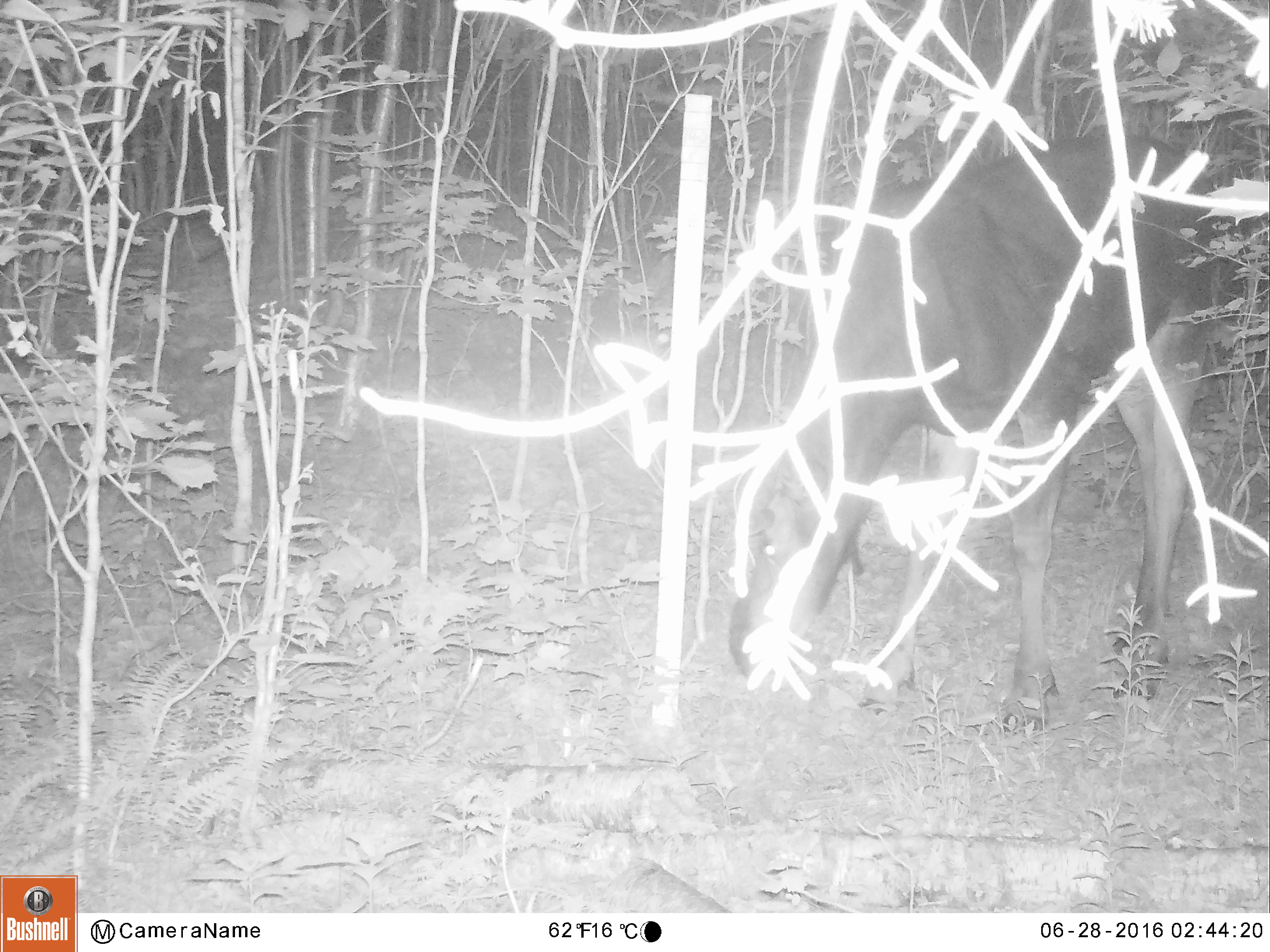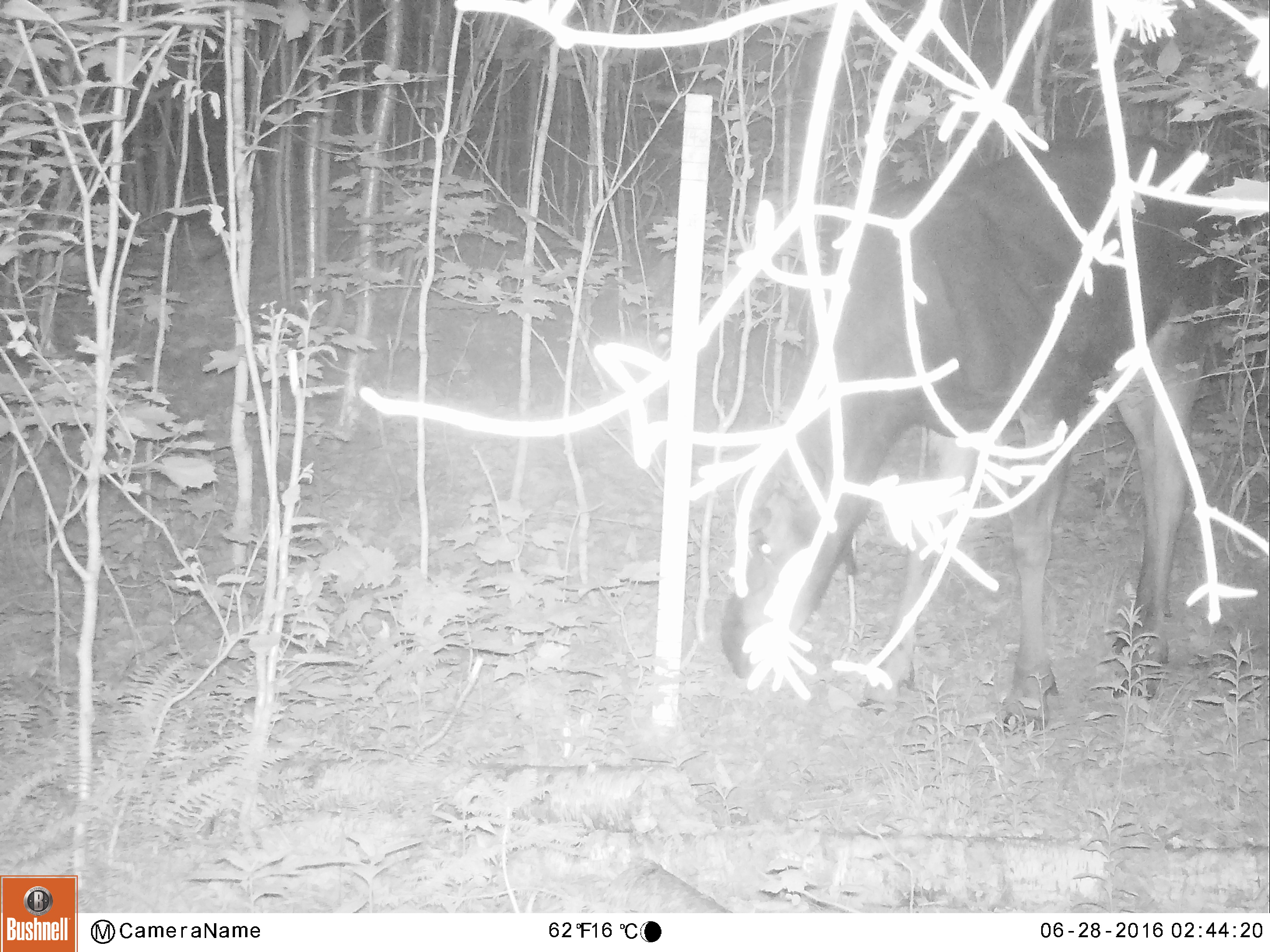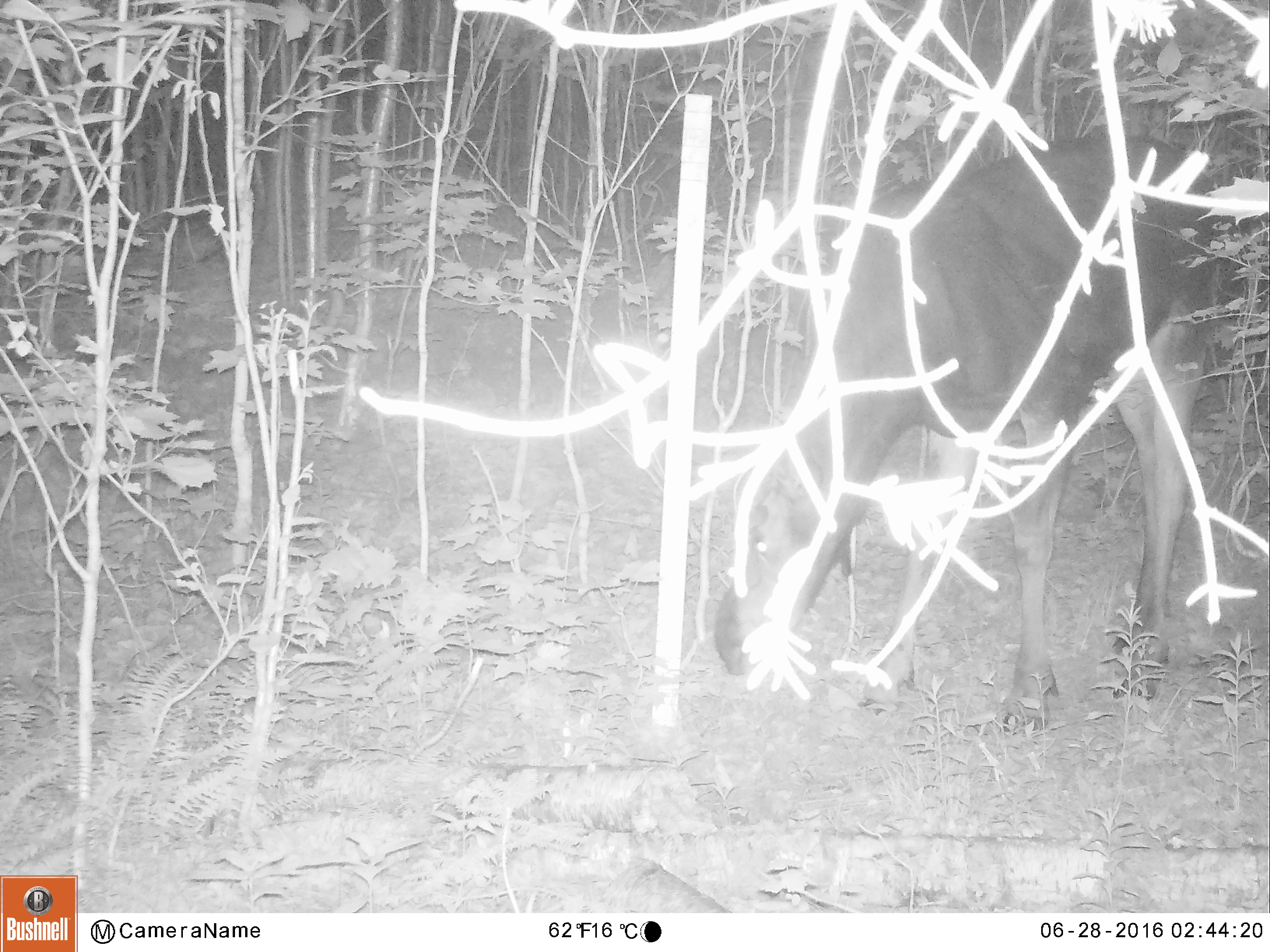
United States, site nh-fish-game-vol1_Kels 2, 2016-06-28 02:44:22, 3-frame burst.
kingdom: Animalia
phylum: Chordata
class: Mammalia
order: Artiodactyla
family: Cervidae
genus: Alces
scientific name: Alces alces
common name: moose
Moose (Alces alces).